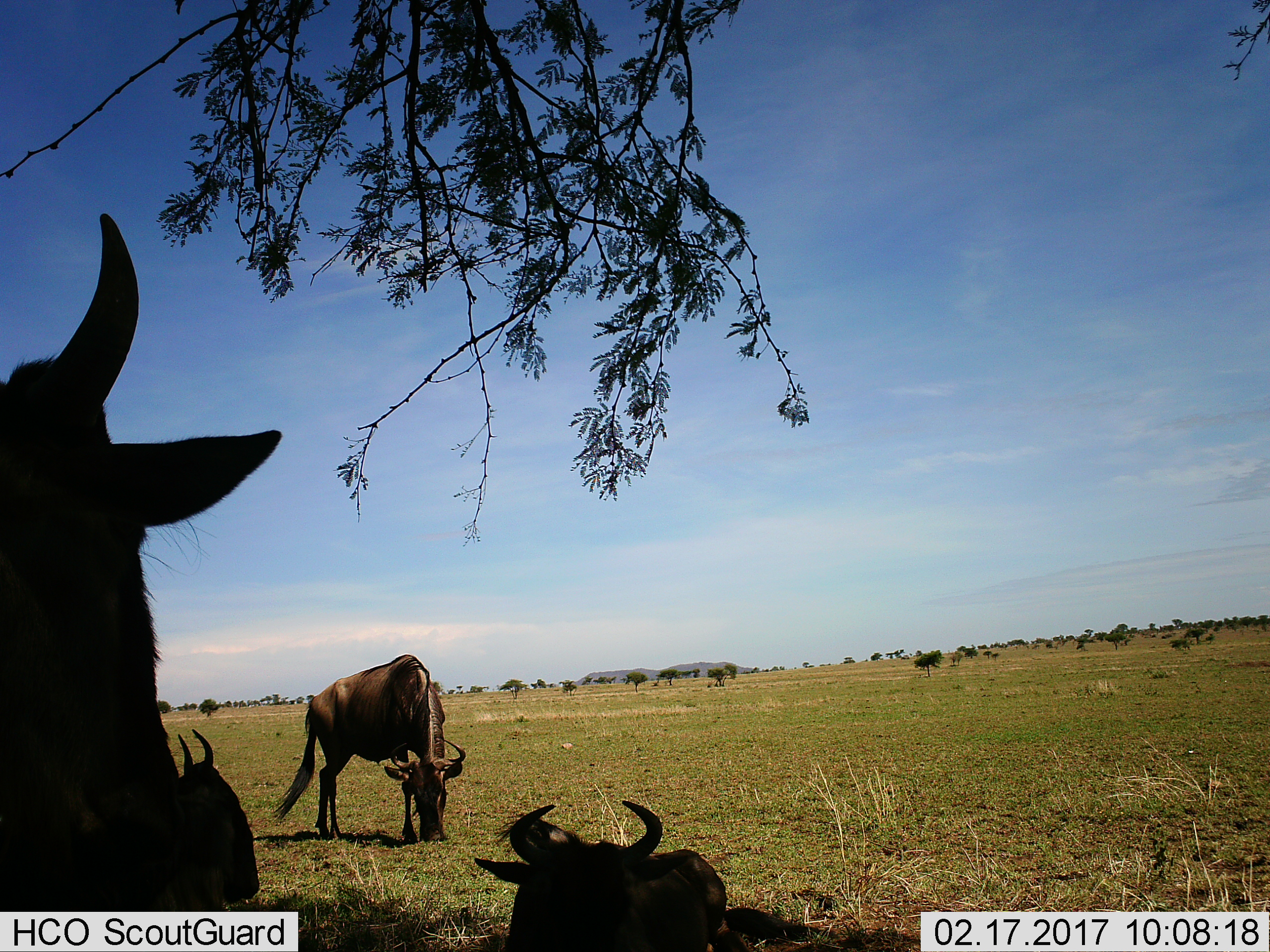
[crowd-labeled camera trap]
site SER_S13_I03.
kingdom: Animalia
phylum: Chordata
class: Mammalia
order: Artiodactyla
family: Bovidae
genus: Connochaetes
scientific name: Connochaetes taurinus taurinus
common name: blue wildebeest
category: wildebeestblue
Wildebeestblue (blue wildebeest) (Connochaetes taurinus taurinus), count 4. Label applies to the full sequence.